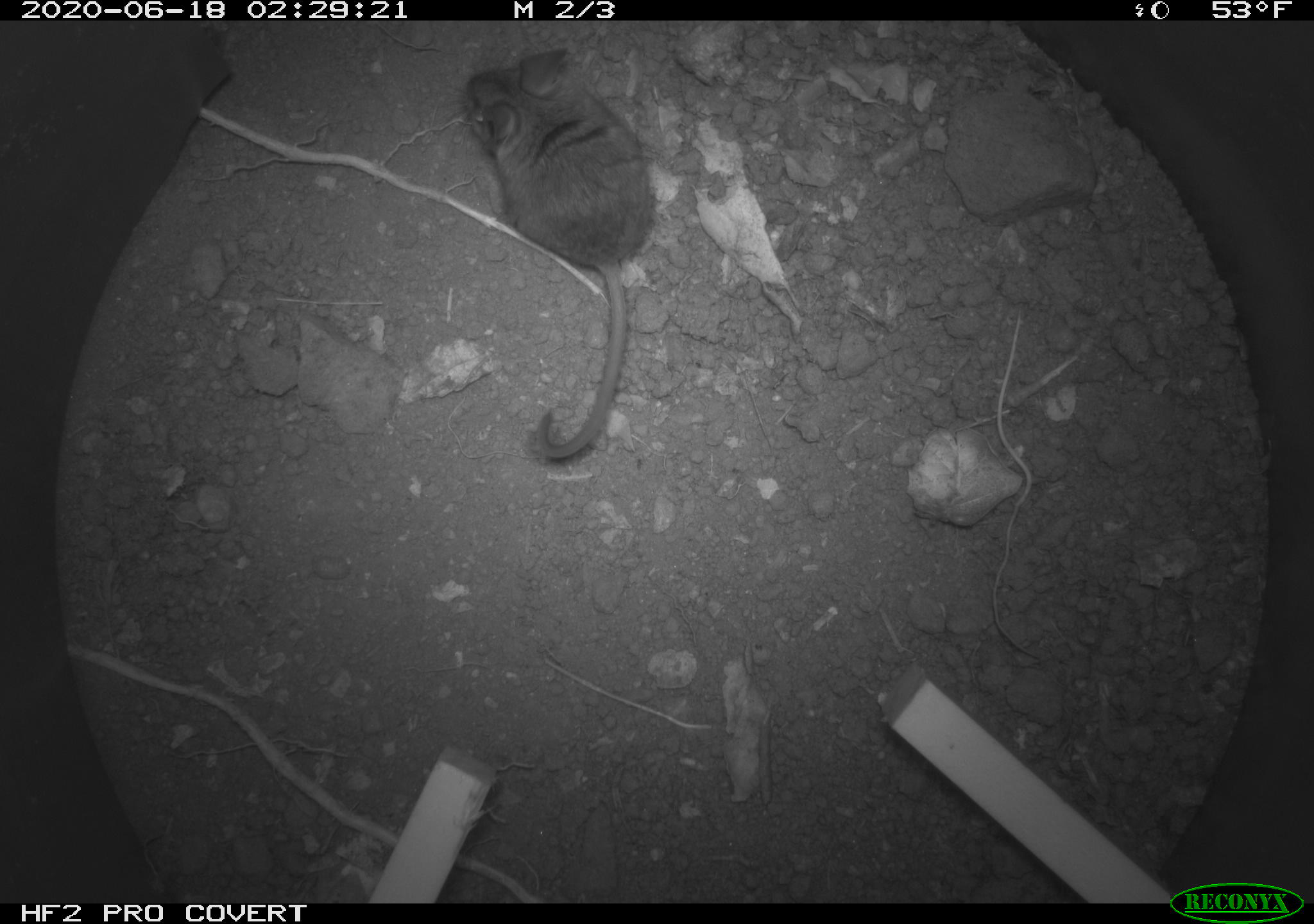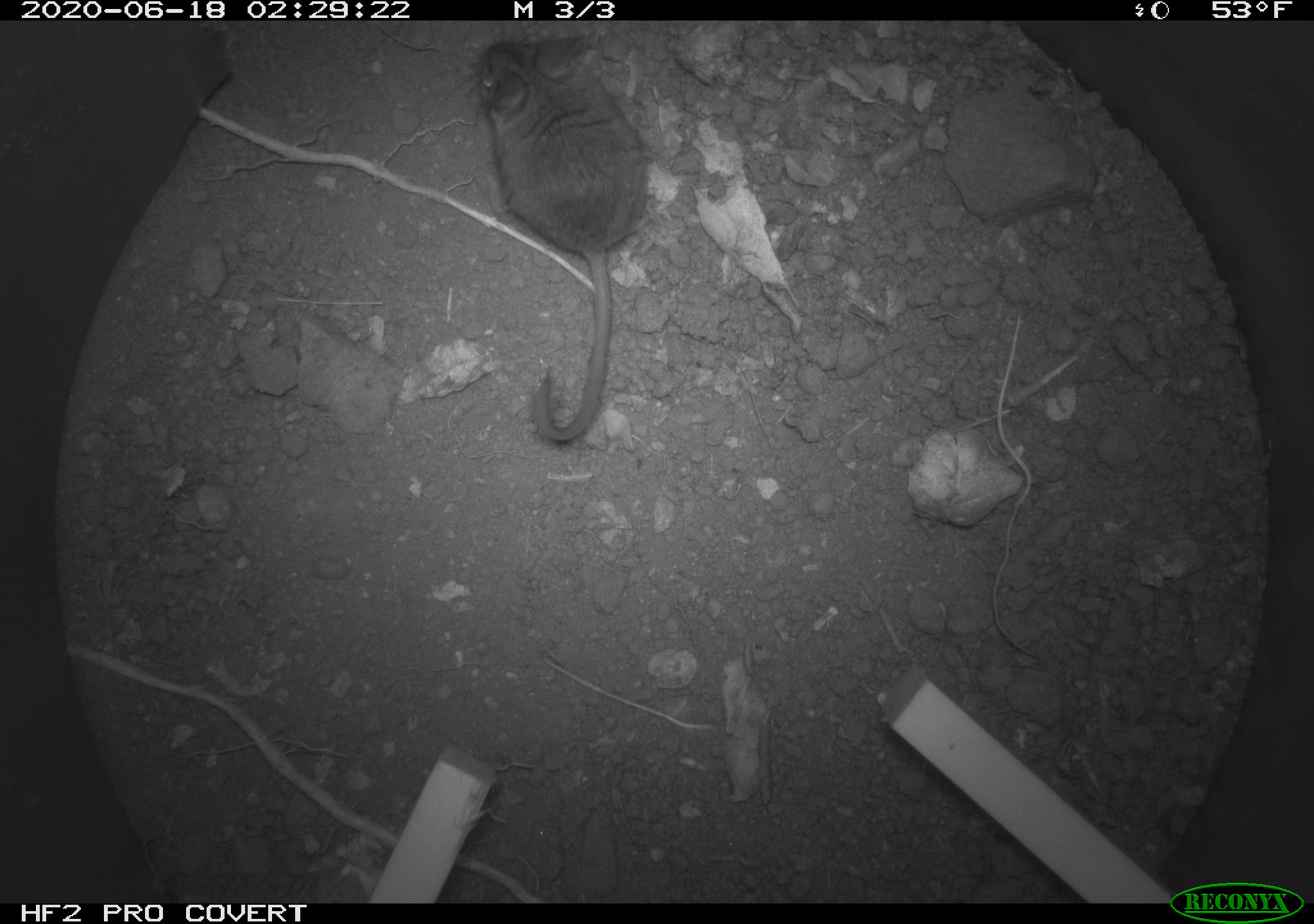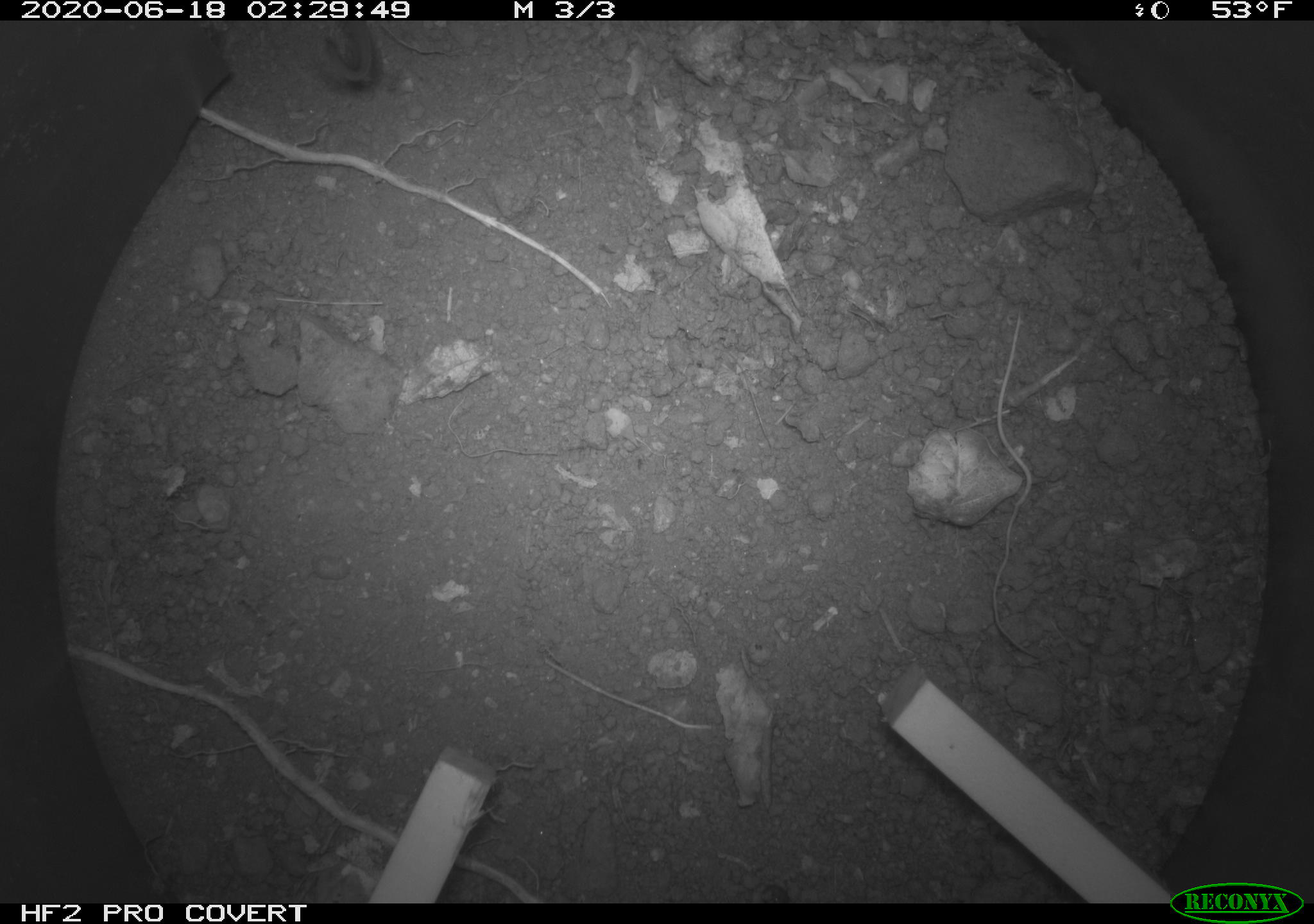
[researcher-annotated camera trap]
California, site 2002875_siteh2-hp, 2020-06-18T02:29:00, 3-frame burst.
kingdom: Animalia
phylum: Chordata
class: Mammalia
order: Rodentia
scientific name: Rodentia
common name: mouse species